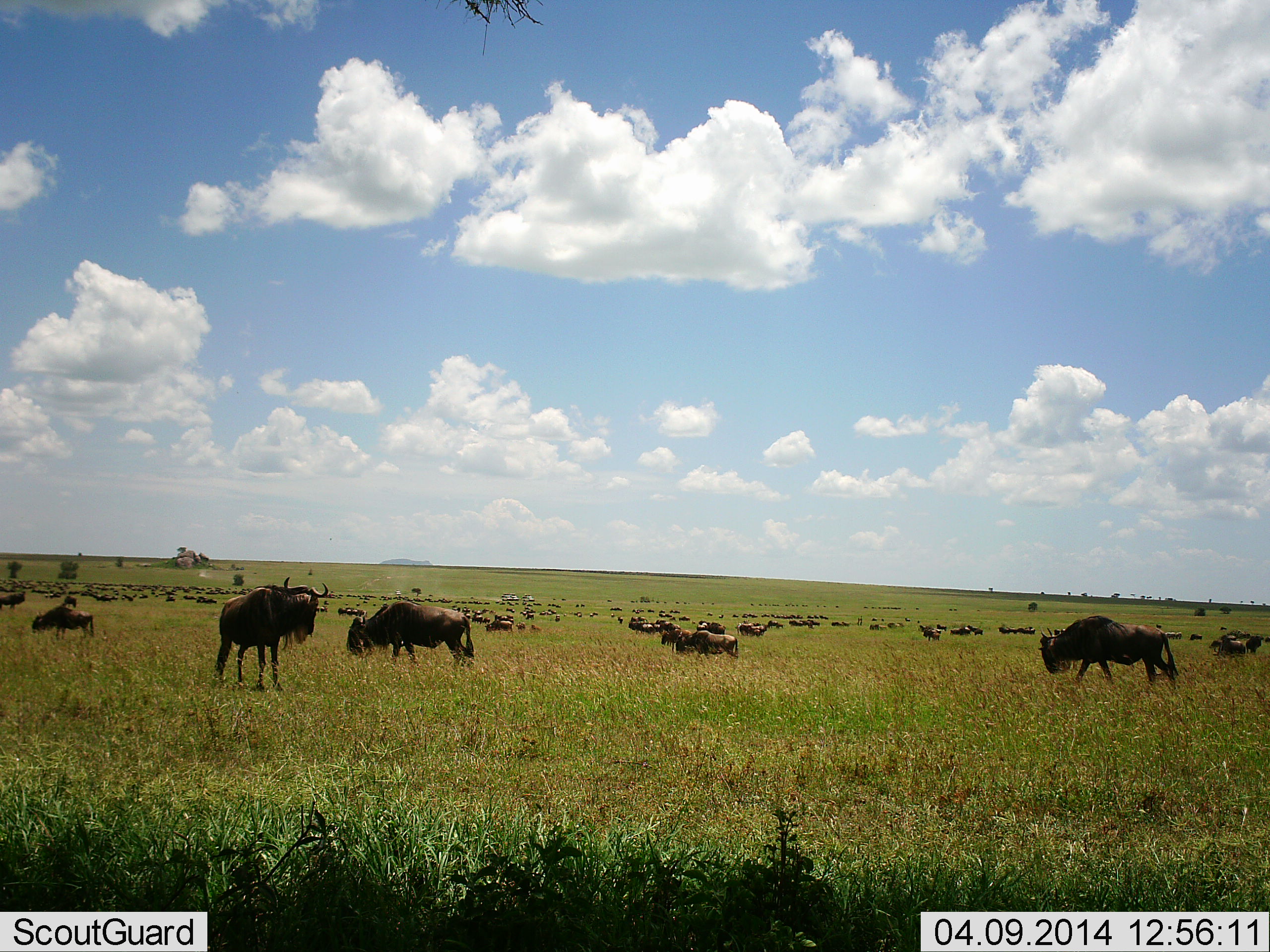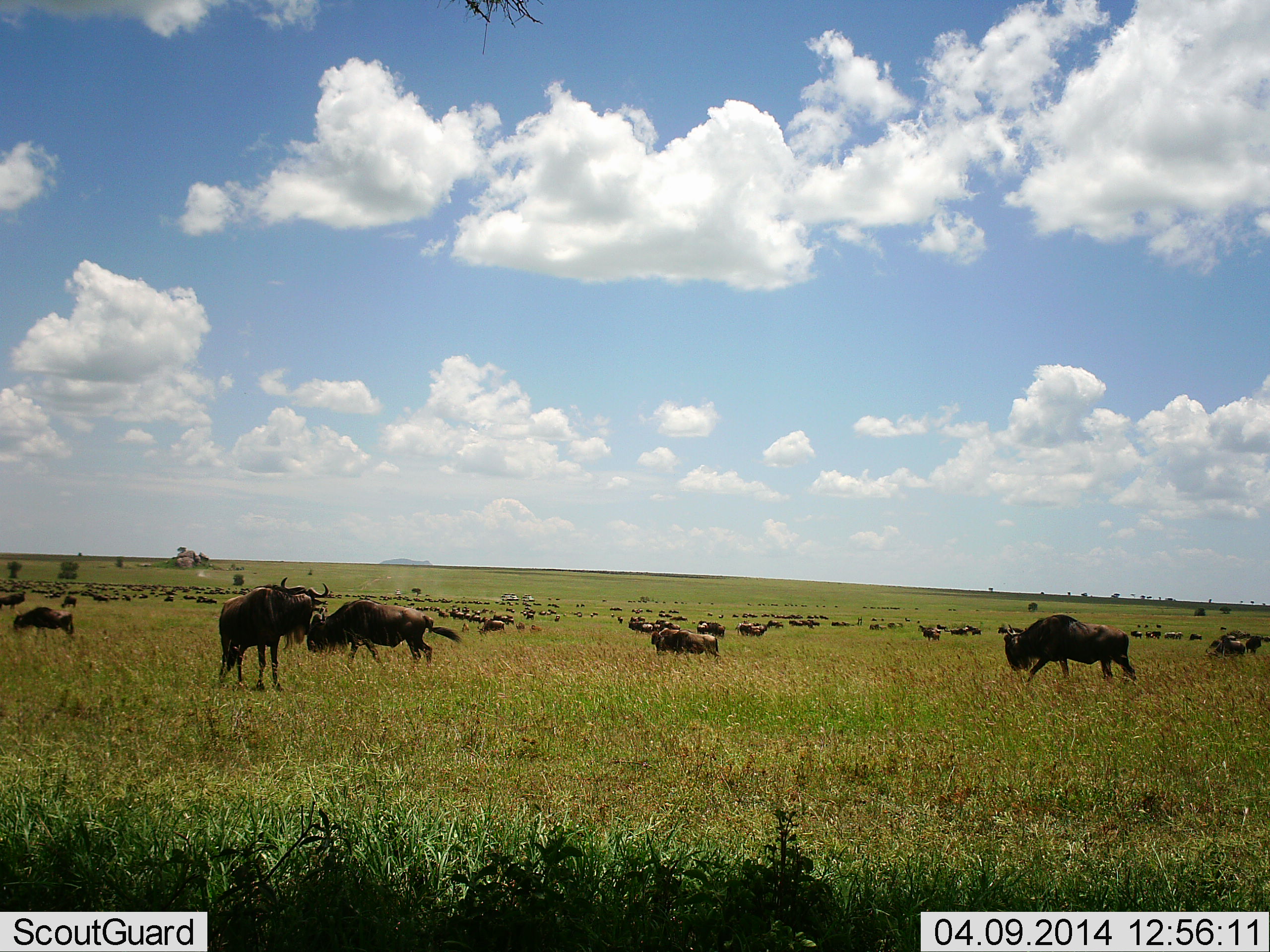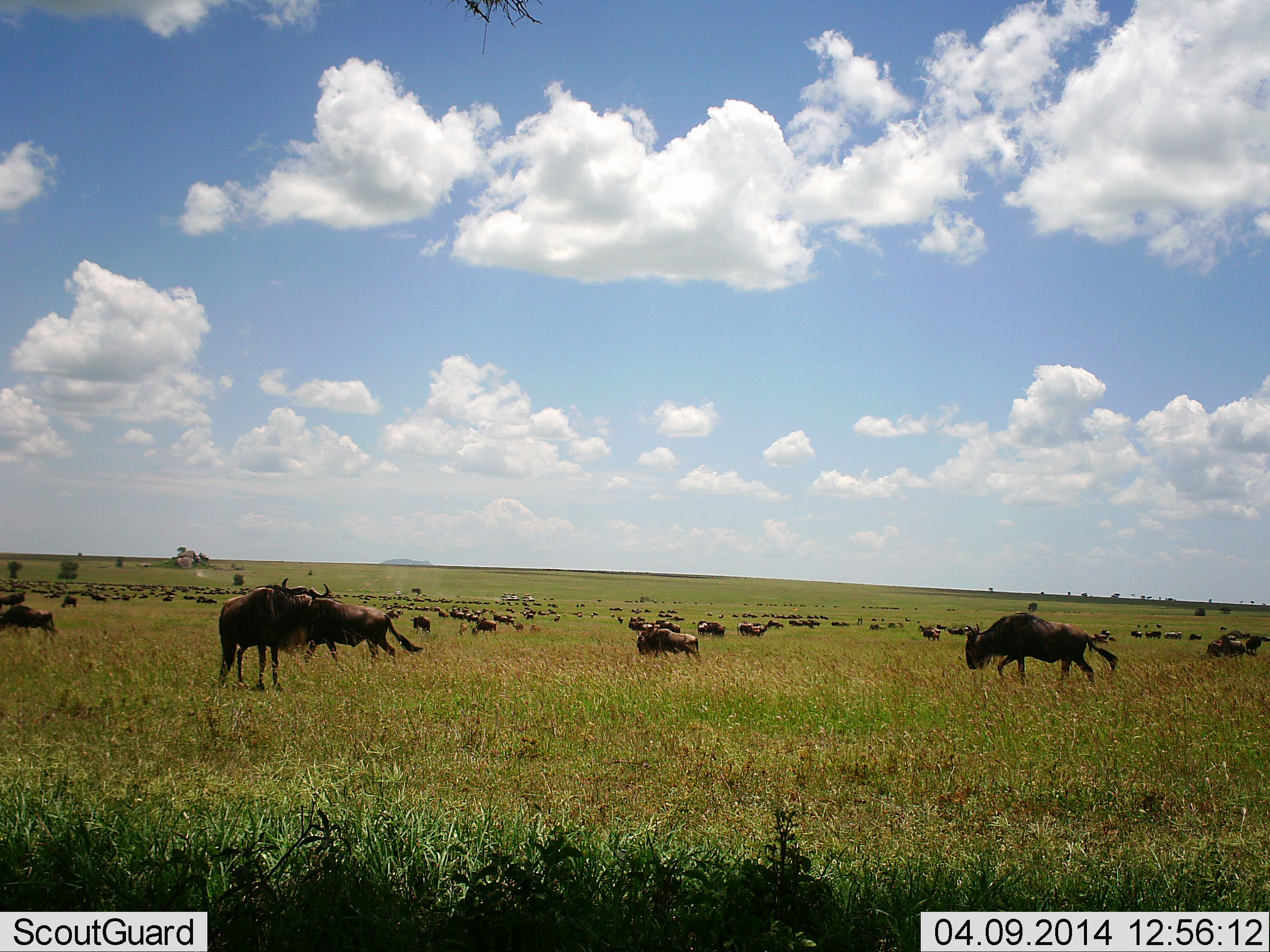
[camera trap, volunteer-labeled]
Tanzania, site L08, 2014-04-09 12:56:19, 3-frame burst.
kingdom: Animalia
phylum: Chordata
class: Mammalia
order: Artiodactyla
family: Bovidae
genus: Connochaetes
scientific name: Connochaetes taurinus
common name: blue wildebeest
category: wildebeest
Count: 51+.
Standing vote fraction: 80%.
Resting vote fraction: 20%.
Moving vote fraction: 90%.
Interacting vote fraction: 10%.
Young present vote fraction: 0%.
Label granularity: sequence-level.